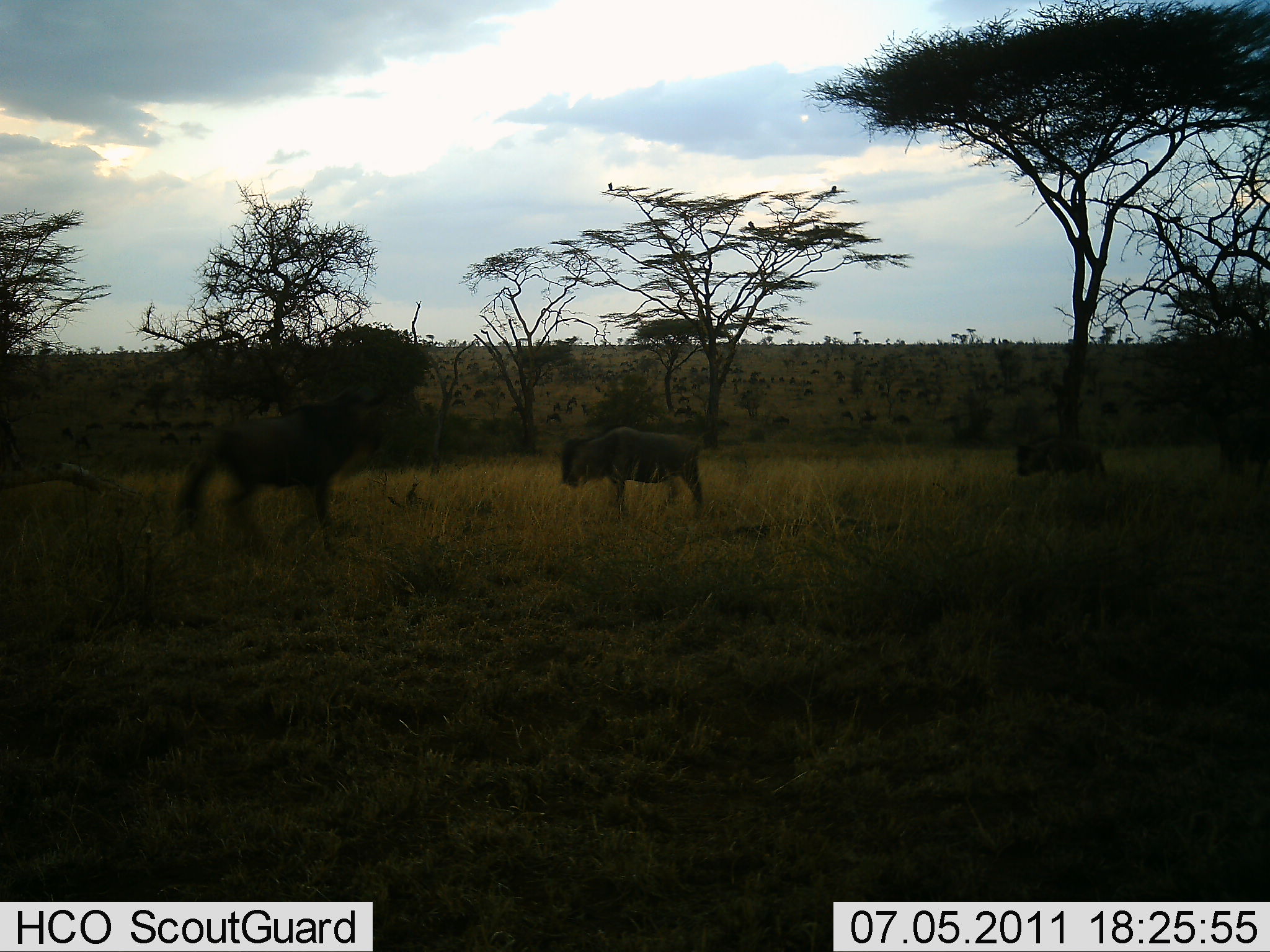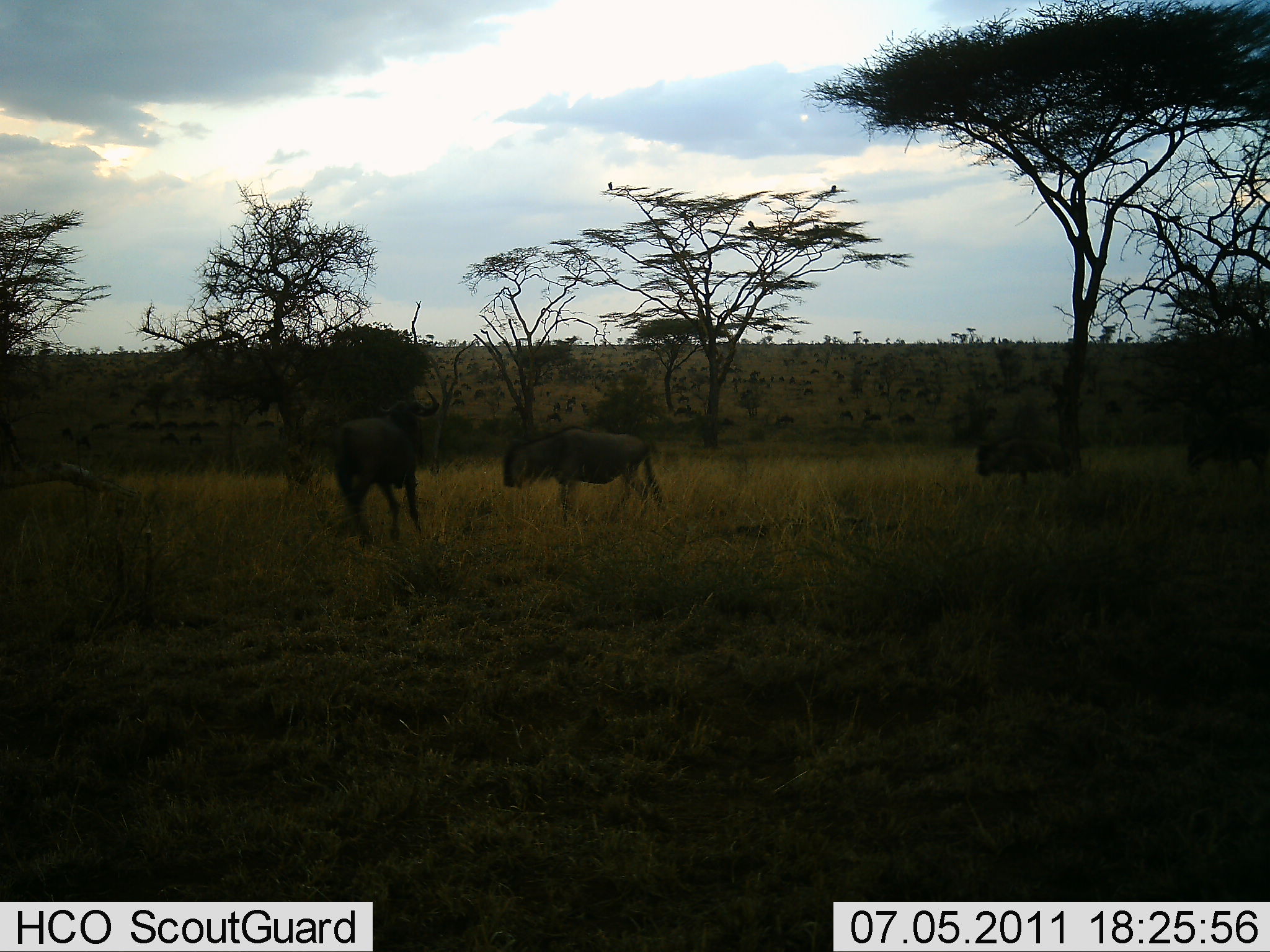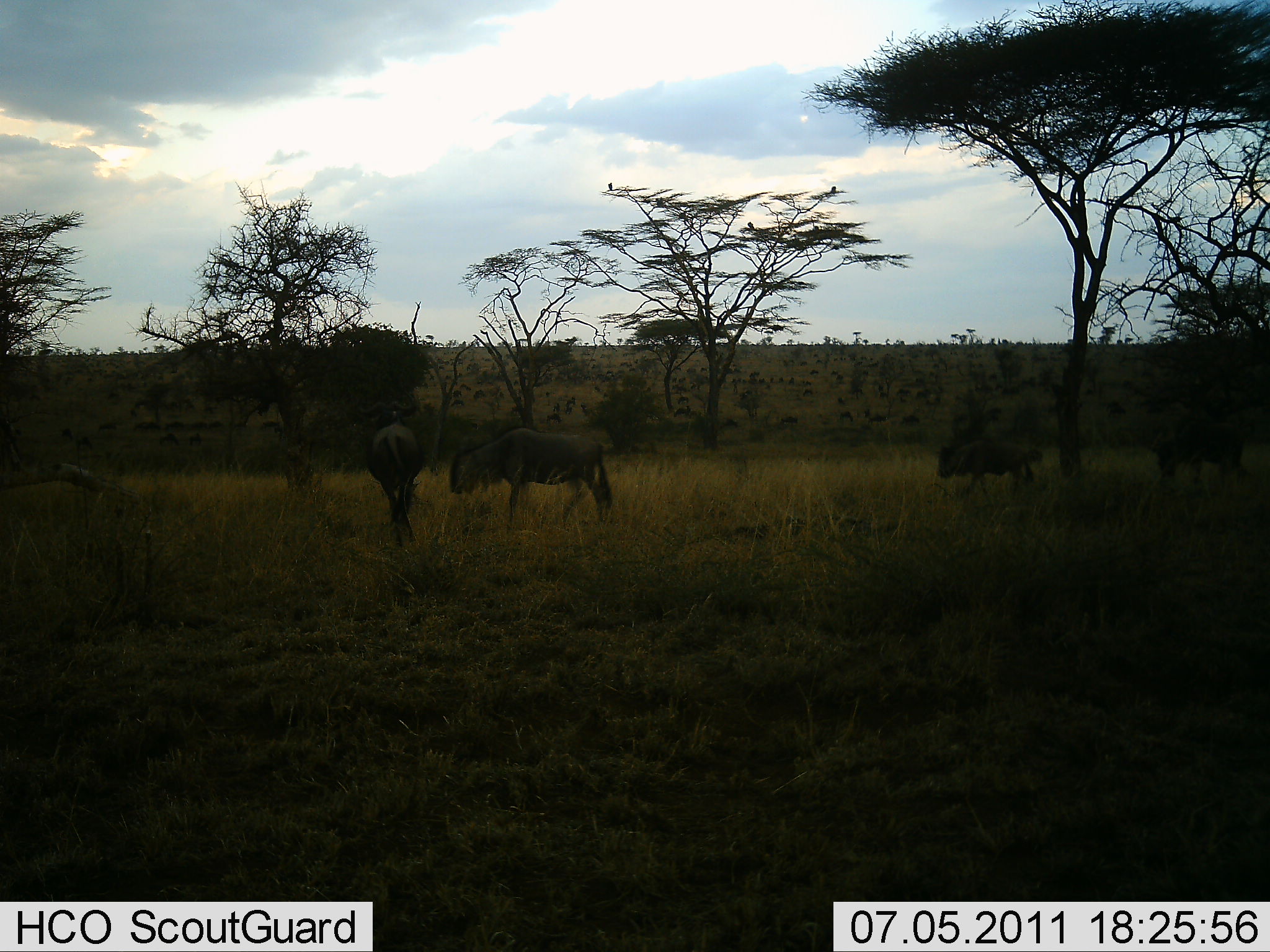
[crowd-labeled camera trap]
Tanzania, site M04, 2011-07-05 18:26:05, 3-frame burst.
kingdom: Animalia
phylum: Chordata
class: Mammalia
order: Artiodactyla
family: Bovidae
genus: Connochaetes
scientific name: Connochaetes taurinus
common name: blue wildebeest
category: wildebeest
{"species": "wildebeest (blue wildebeest) (Connochaetes taurinus)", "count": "4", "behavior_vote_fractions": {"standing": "33%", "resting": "0%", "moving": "89%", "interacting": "0%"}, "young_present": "0%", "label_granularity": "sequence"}